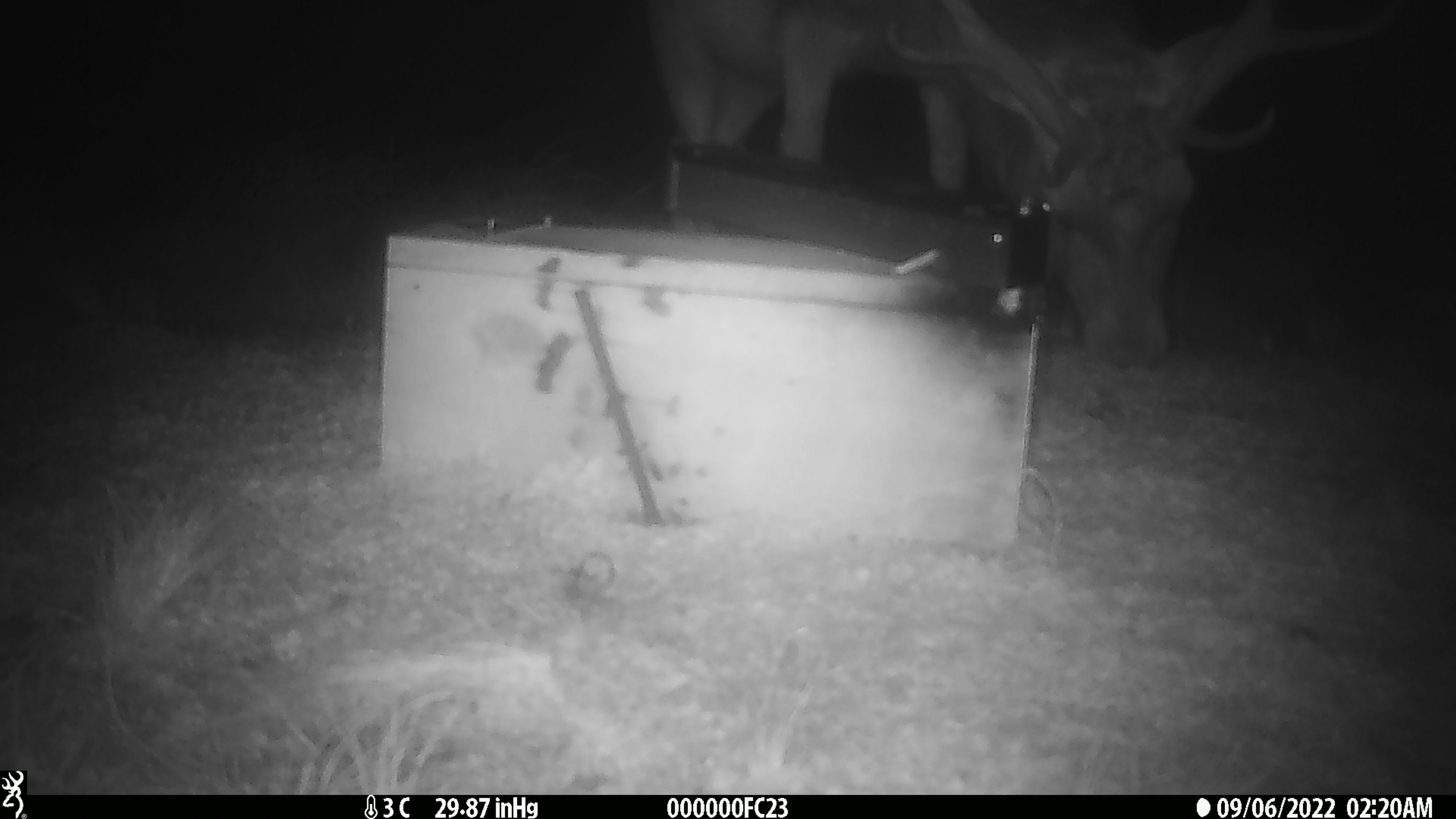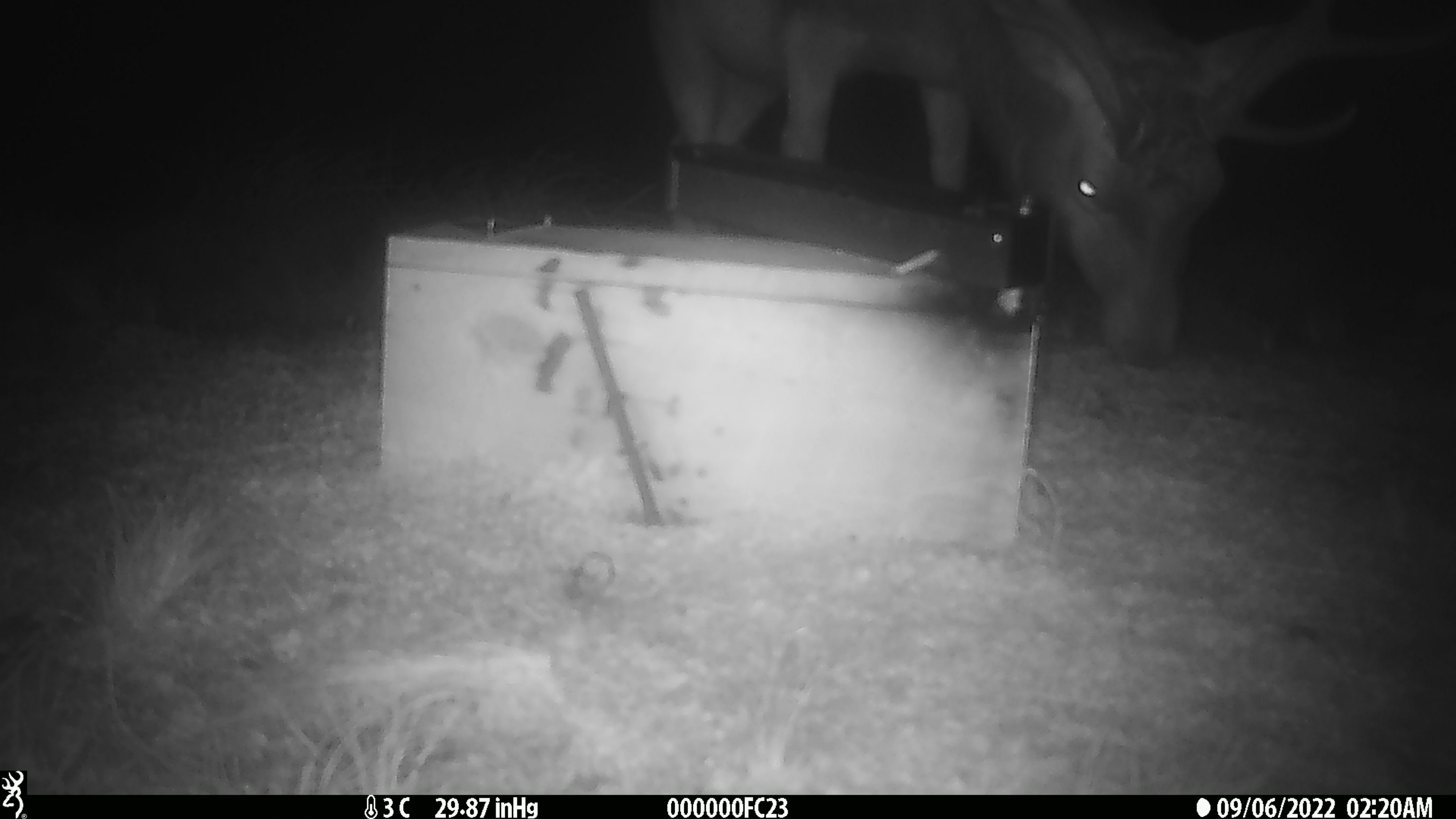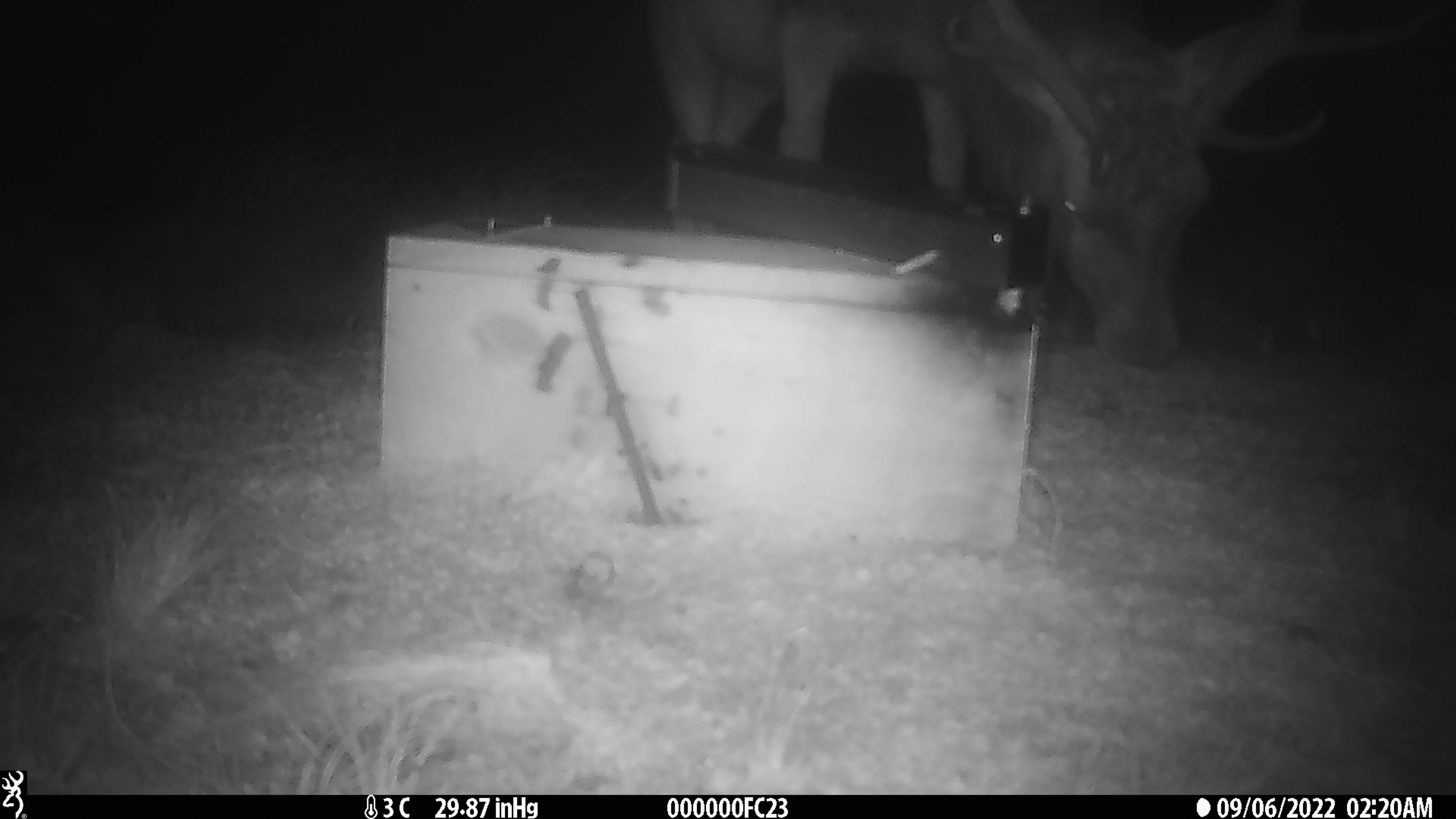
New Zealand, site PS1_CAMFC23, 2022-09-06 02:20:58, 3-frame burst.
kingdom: Animalia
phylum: Chordata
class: Mammalia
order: Artiodactyla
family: Cervidae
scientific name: Cervidae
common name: deer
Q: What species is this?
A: Deer (Cervidae).